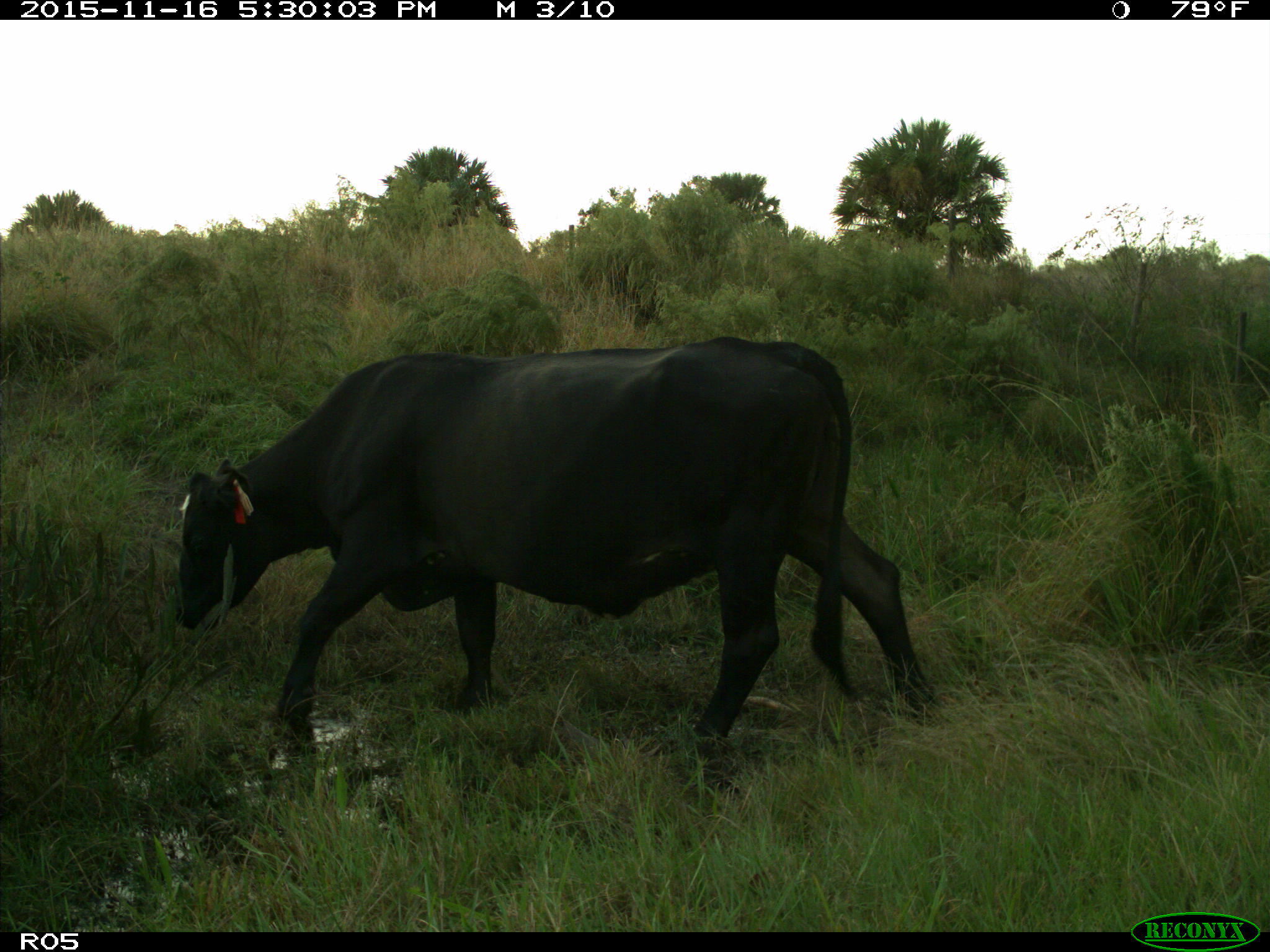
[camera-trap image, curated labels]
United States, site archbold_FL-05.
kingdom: Animalia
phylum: Chordata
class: Mammalia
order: Artiodactyla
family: Bovidae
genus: Bos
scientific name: Bos taurus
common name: domestic cow